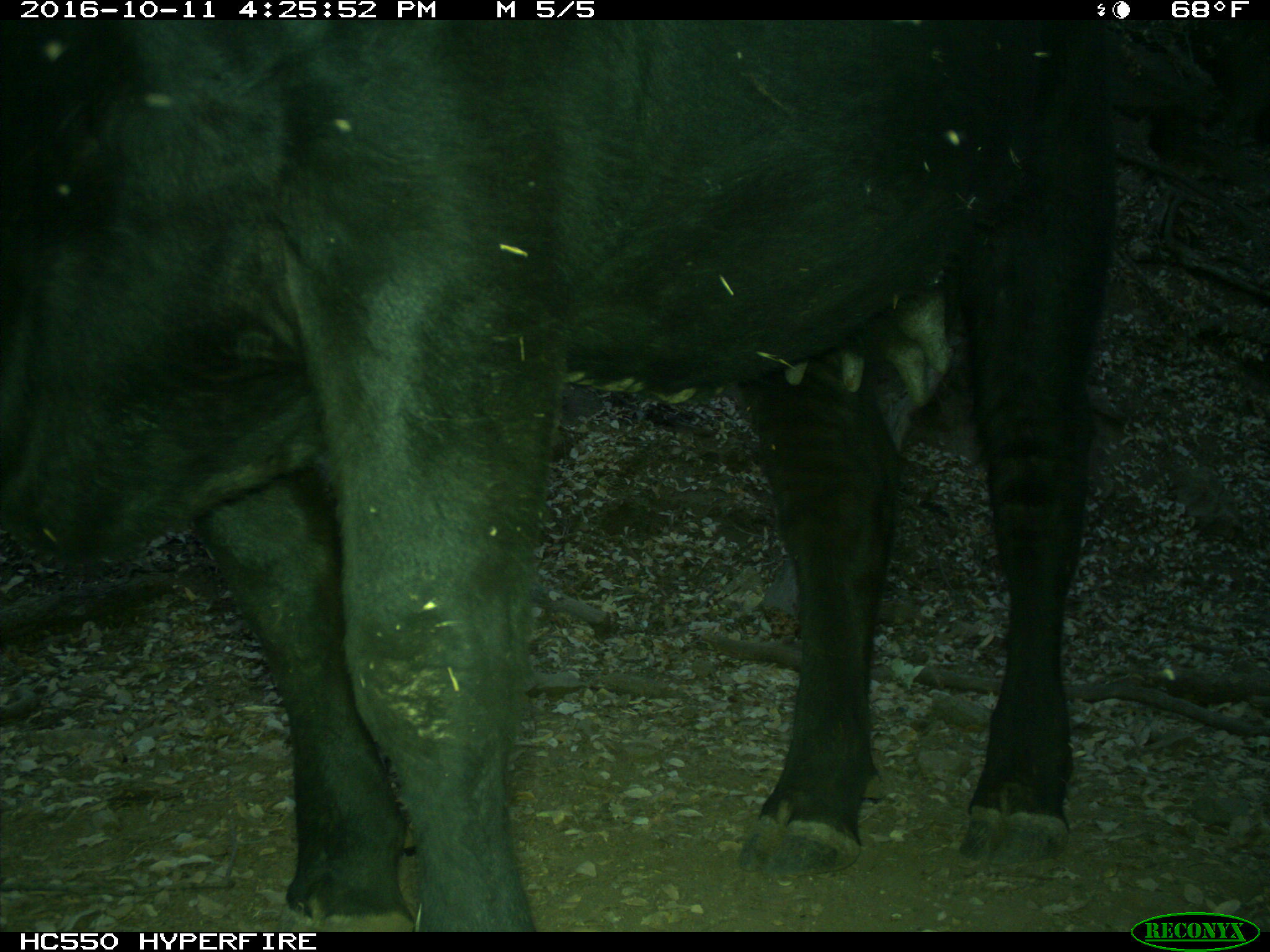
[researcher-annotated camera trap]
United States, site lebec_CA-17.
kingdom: Animalia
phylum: Chordata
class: Mammalia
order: Artiodactyla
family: Bovidae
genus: Bos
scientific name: Bos taurus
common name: domestic cow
Bos taurus (domestic cow).